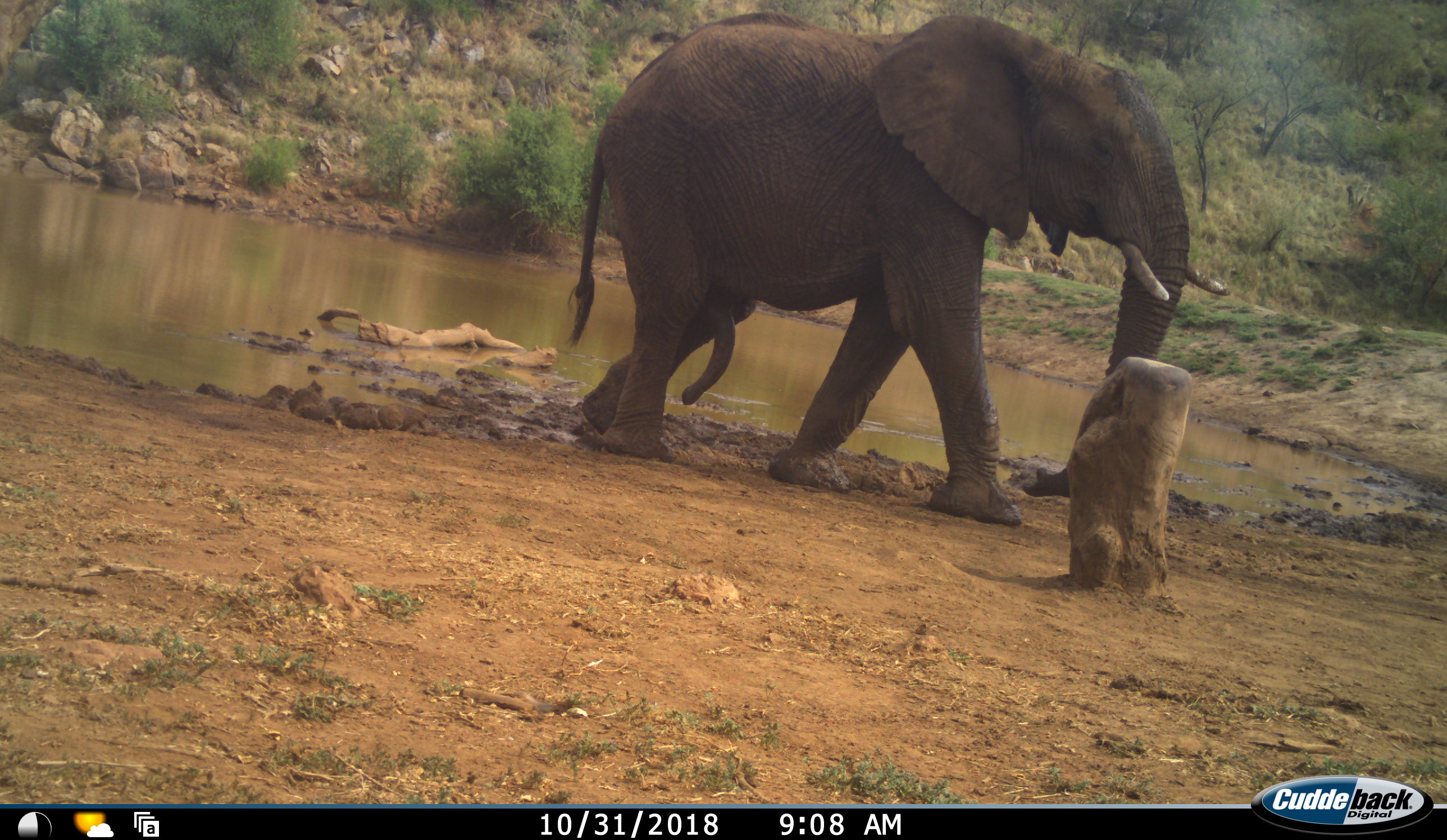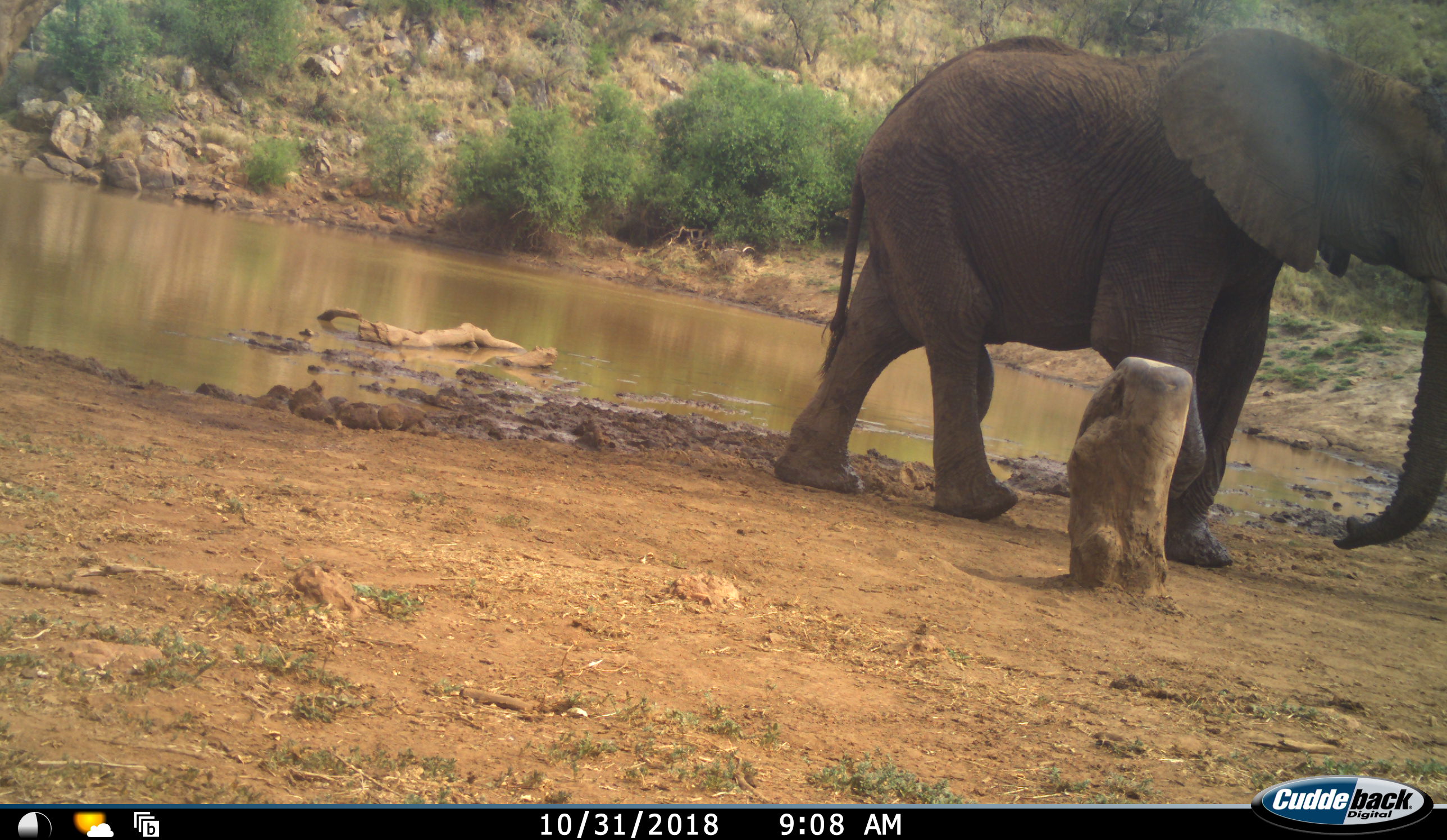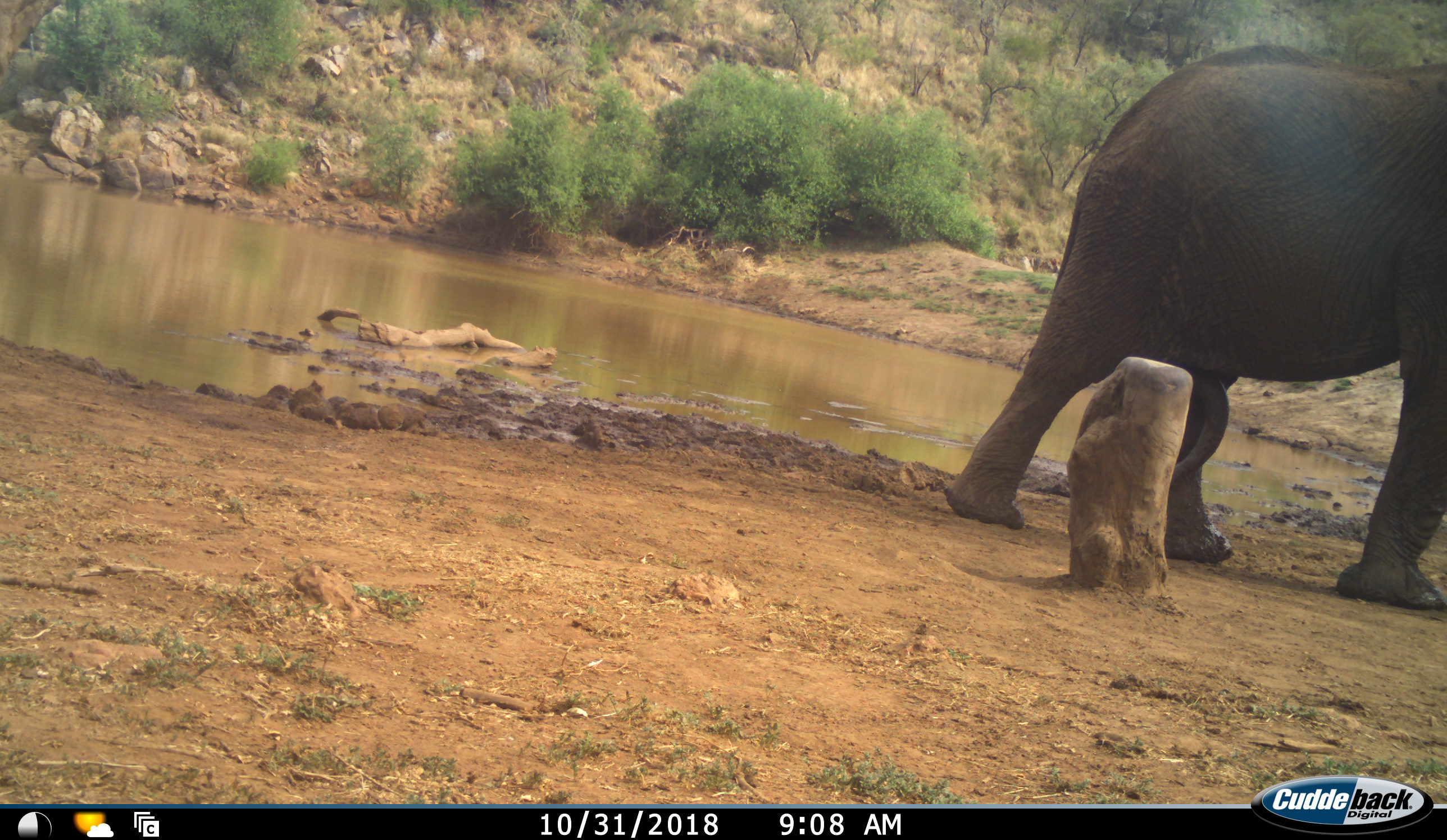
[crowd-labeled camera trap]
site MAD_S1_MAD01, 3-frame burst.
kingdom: Animalia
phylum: Chordata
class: Mammalia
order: Proboscidea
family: Elephantidae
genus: Loxodonta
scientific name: Loxodonta africana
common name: african bush elephant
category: elephant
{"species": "elephant (african bush elephant) (Loxodonta africana)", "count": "1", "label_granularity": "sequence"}